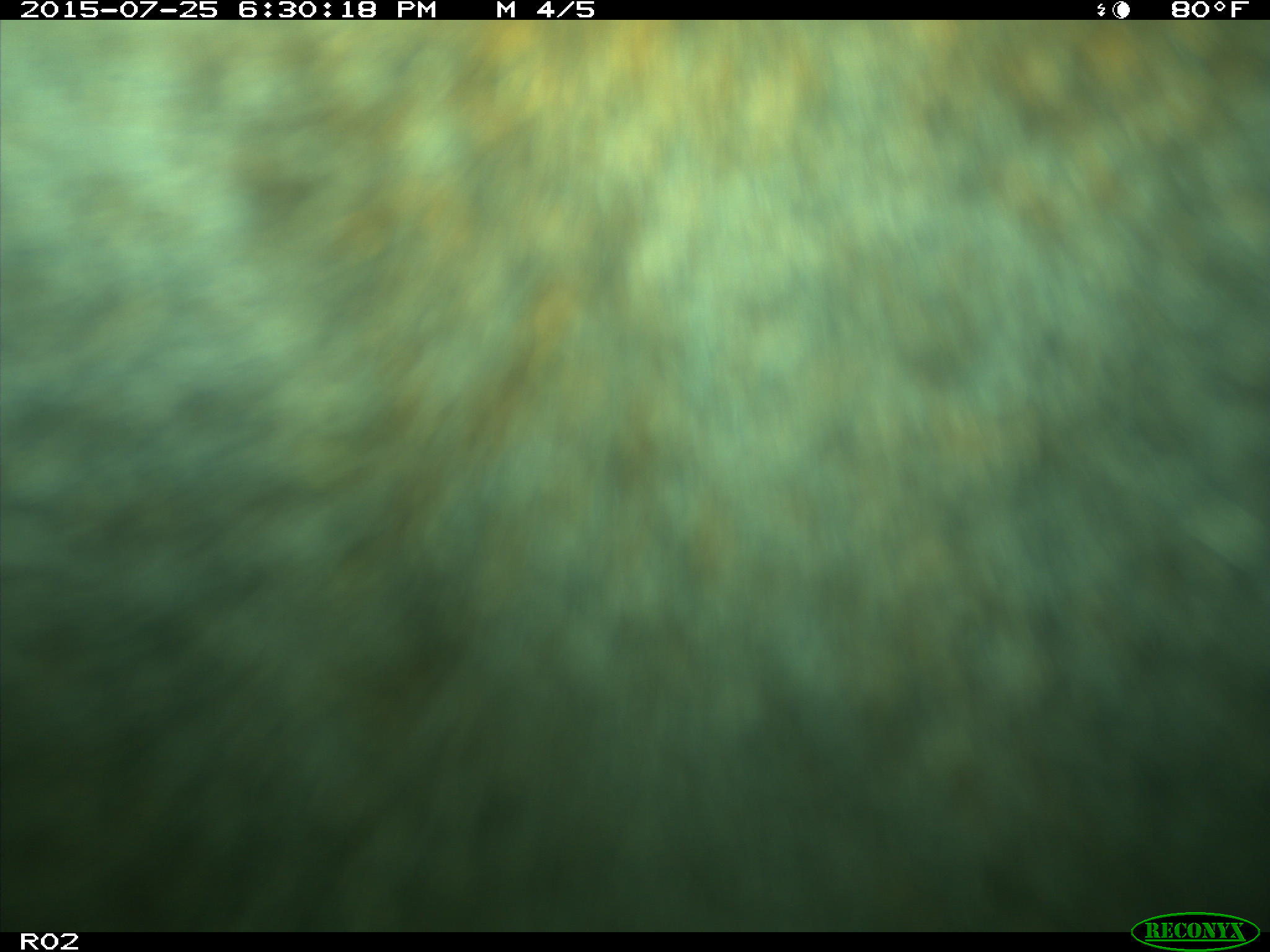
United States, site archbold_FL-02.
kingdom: Animalia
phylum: Chordata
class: Mammalia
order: Artiodactyla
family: Bovidae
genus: Bos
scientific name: Bos taurus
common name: domestic cow